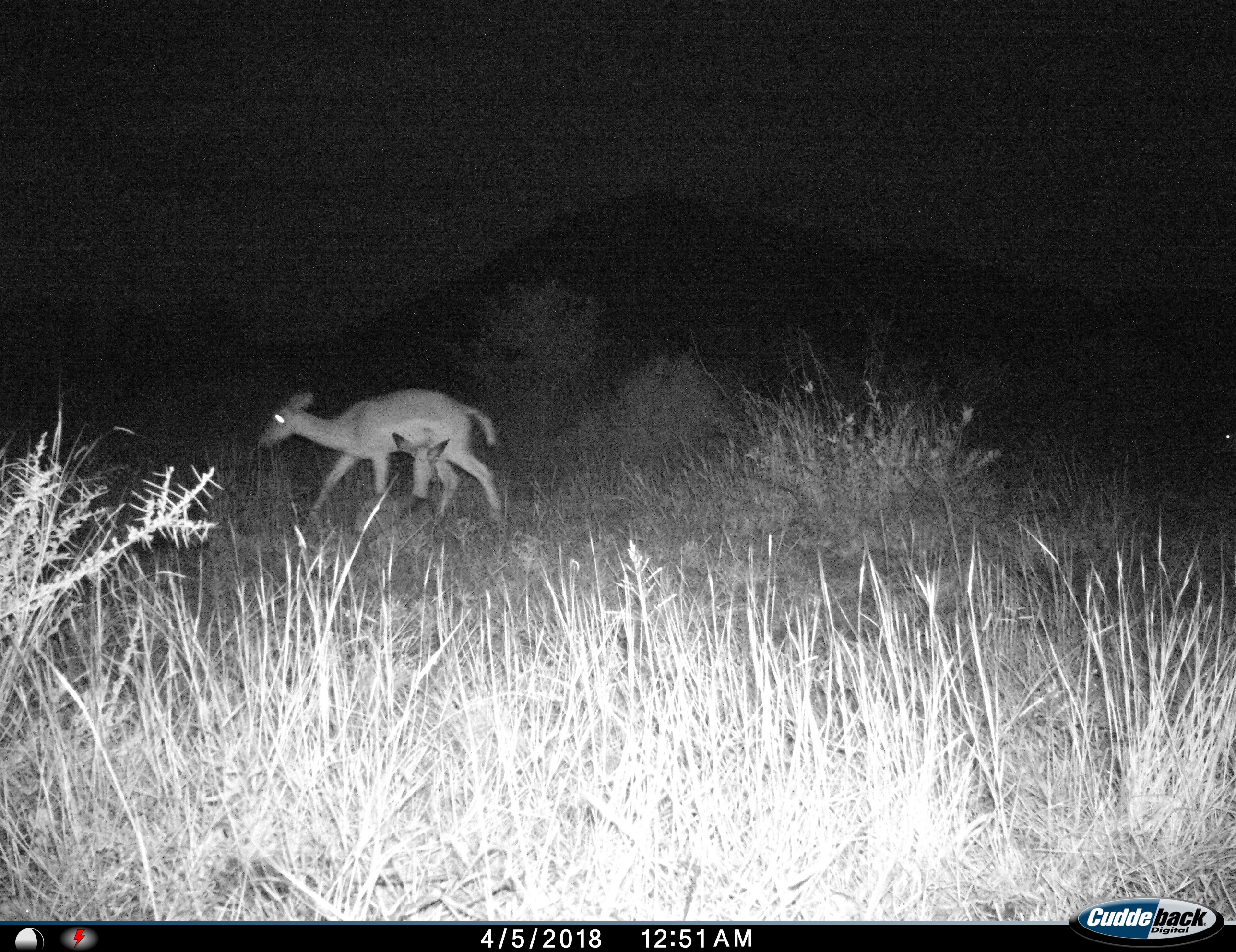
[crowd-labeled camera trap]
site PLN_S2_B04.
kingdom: Animalia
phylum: Chordata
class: Mammalia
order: Artiodactyla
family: Bovidae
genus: Aepyceros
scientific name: Aepyceros melampus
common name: impala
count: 3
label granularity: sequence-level